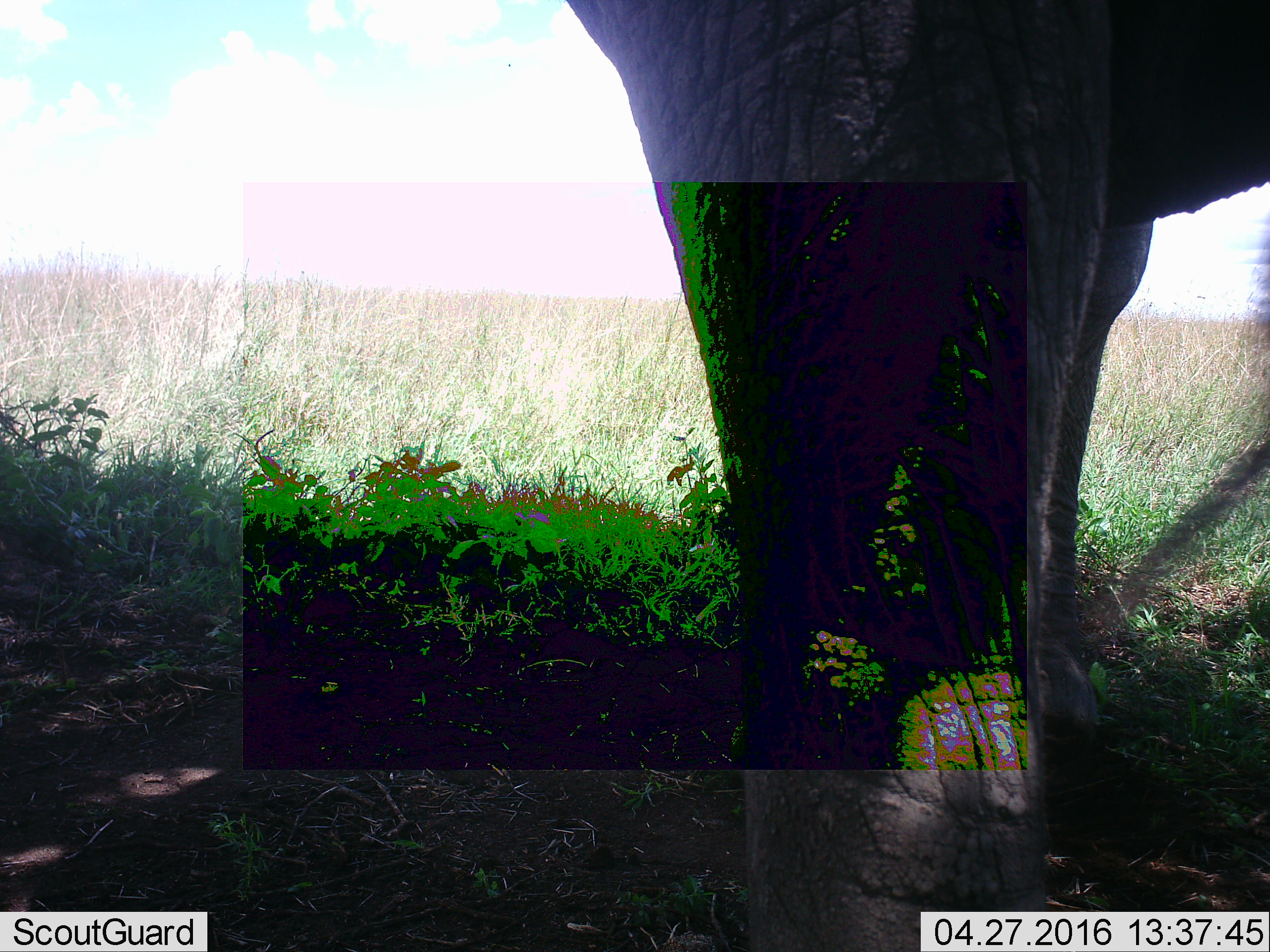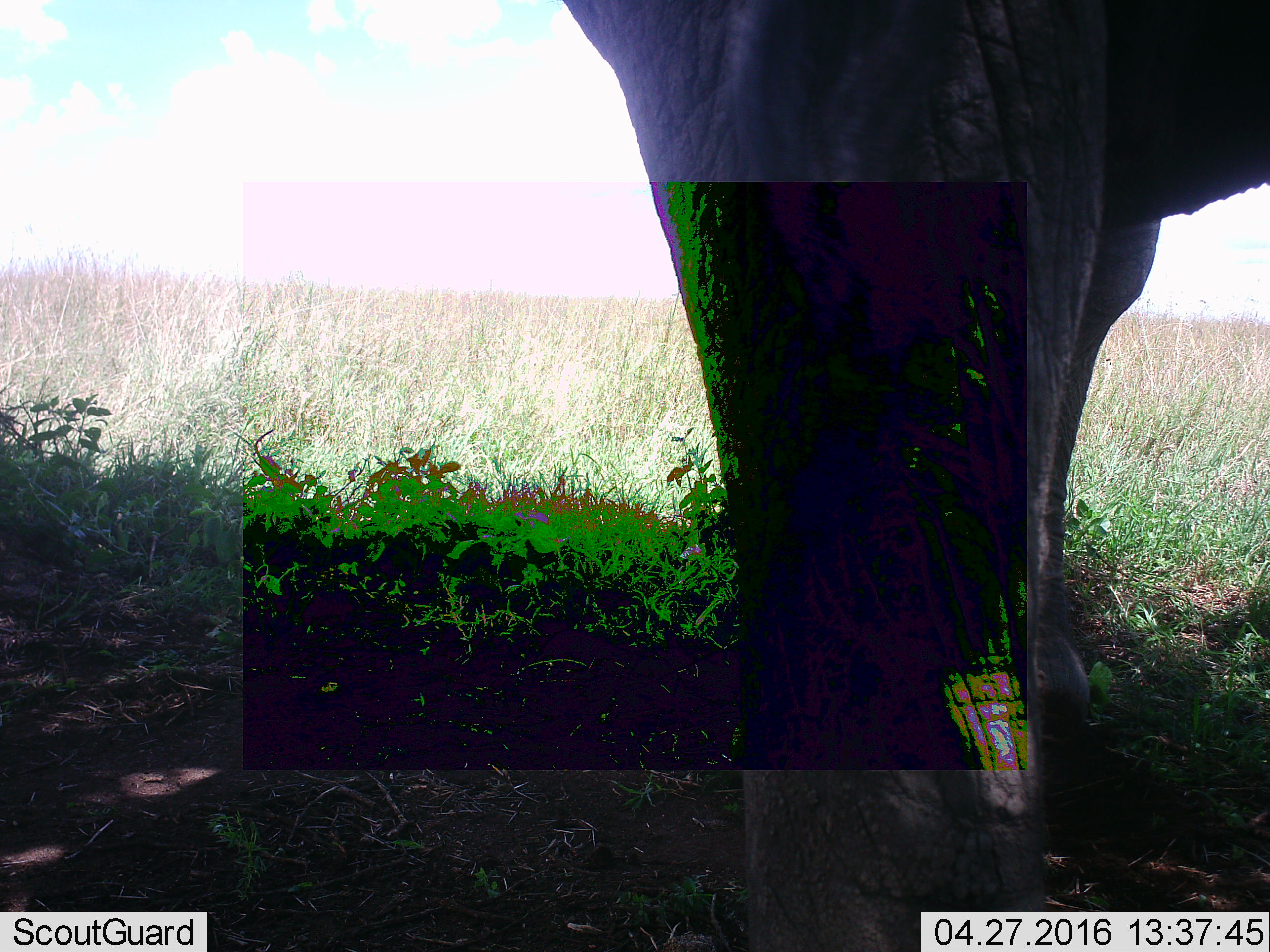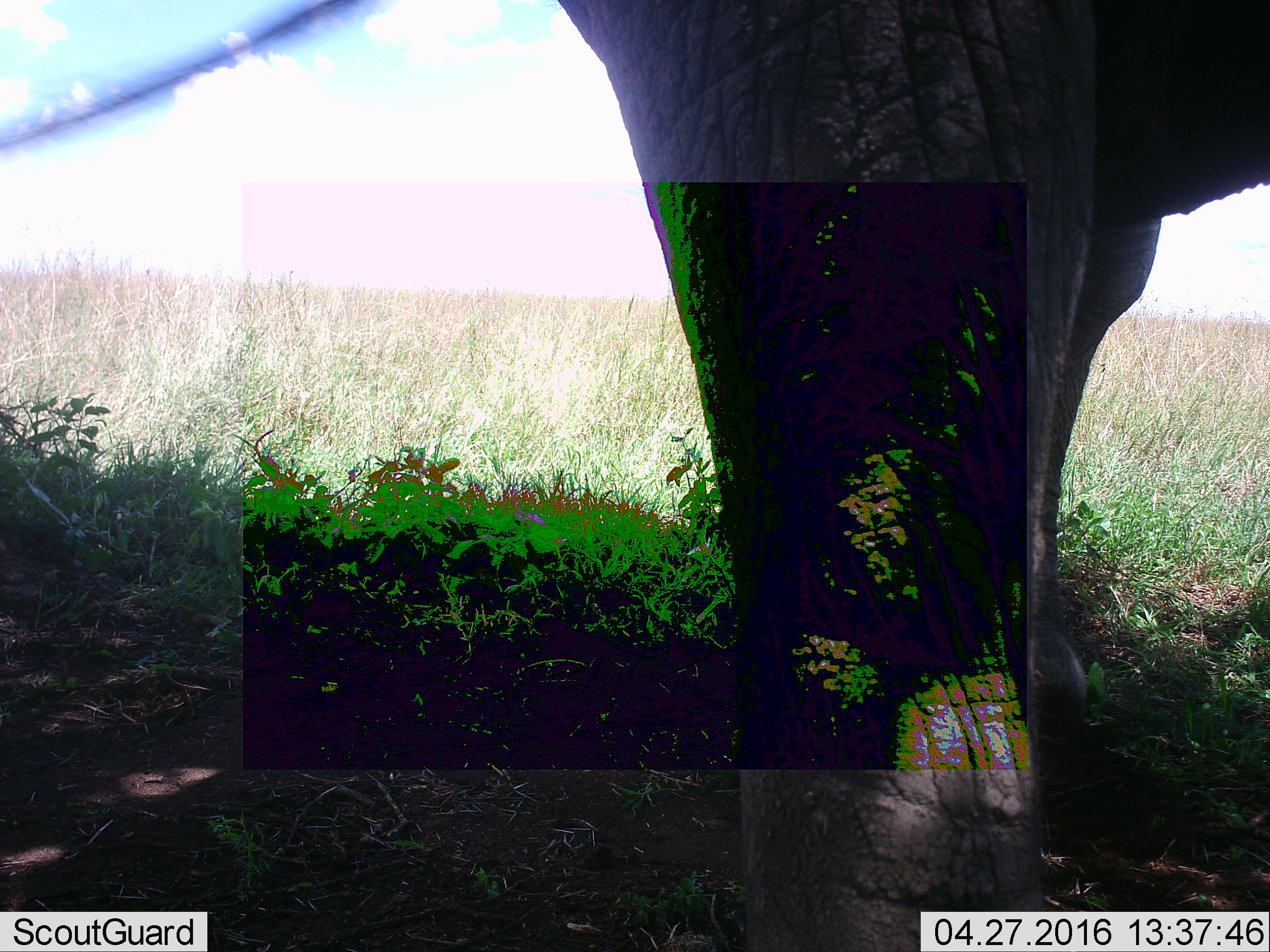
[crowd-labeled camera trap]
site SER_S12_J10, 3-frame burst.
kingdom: Animalia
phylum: Chordata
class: Mammalia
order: Proboscidea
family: Elephantidae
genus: Loxodonta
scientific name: Loxodonta africana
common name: african bush elephant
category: elephant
Elephant (african bush elephant) (Loxodonta africana), count 1. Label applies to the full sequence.